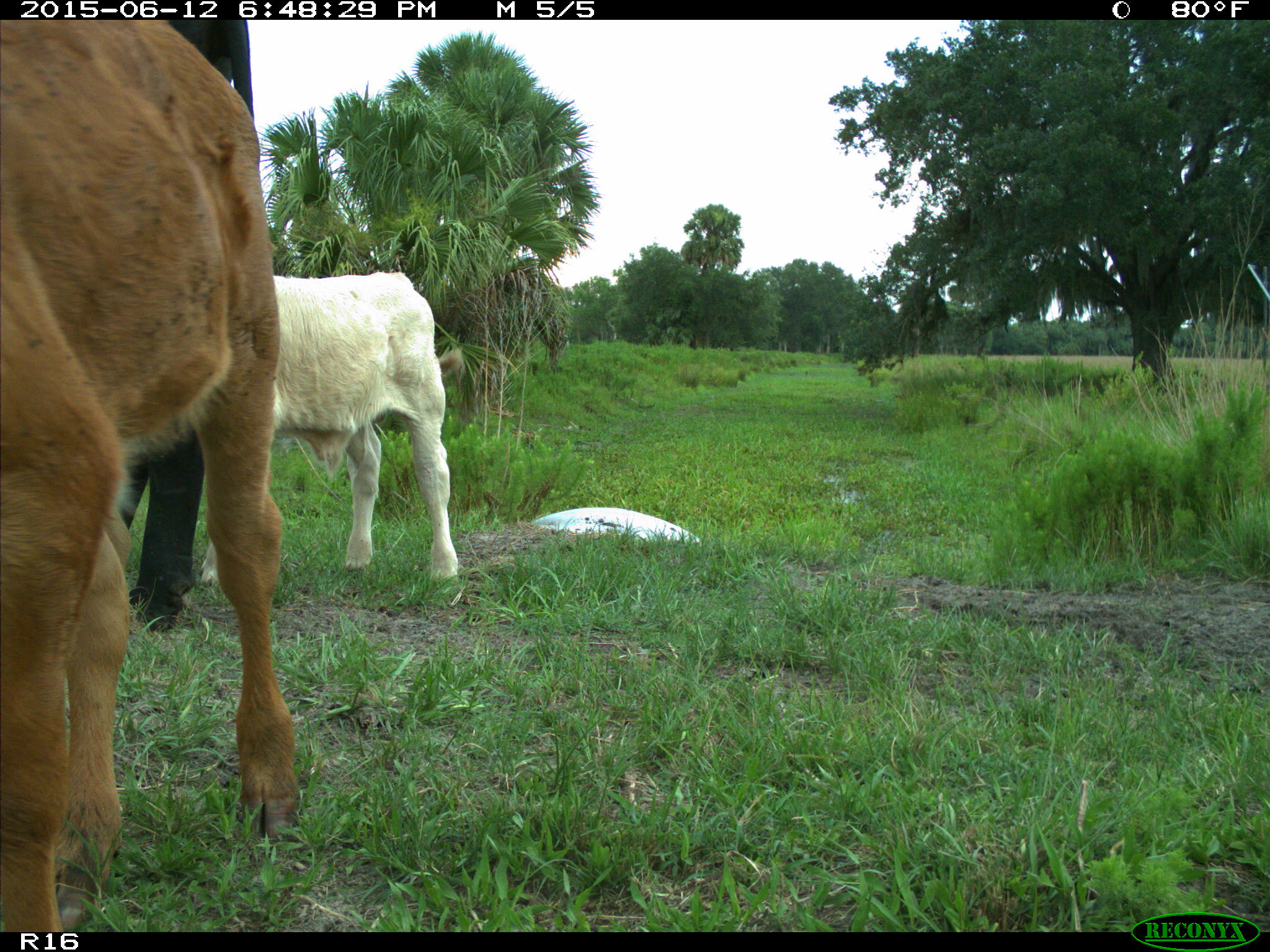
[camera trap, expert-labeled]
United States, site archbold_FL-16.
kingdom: Animalia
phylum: Chordata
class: Mammalia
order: Artiodactyla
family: Bovidae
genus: Bos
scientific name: Bos taurus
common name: domestic cow